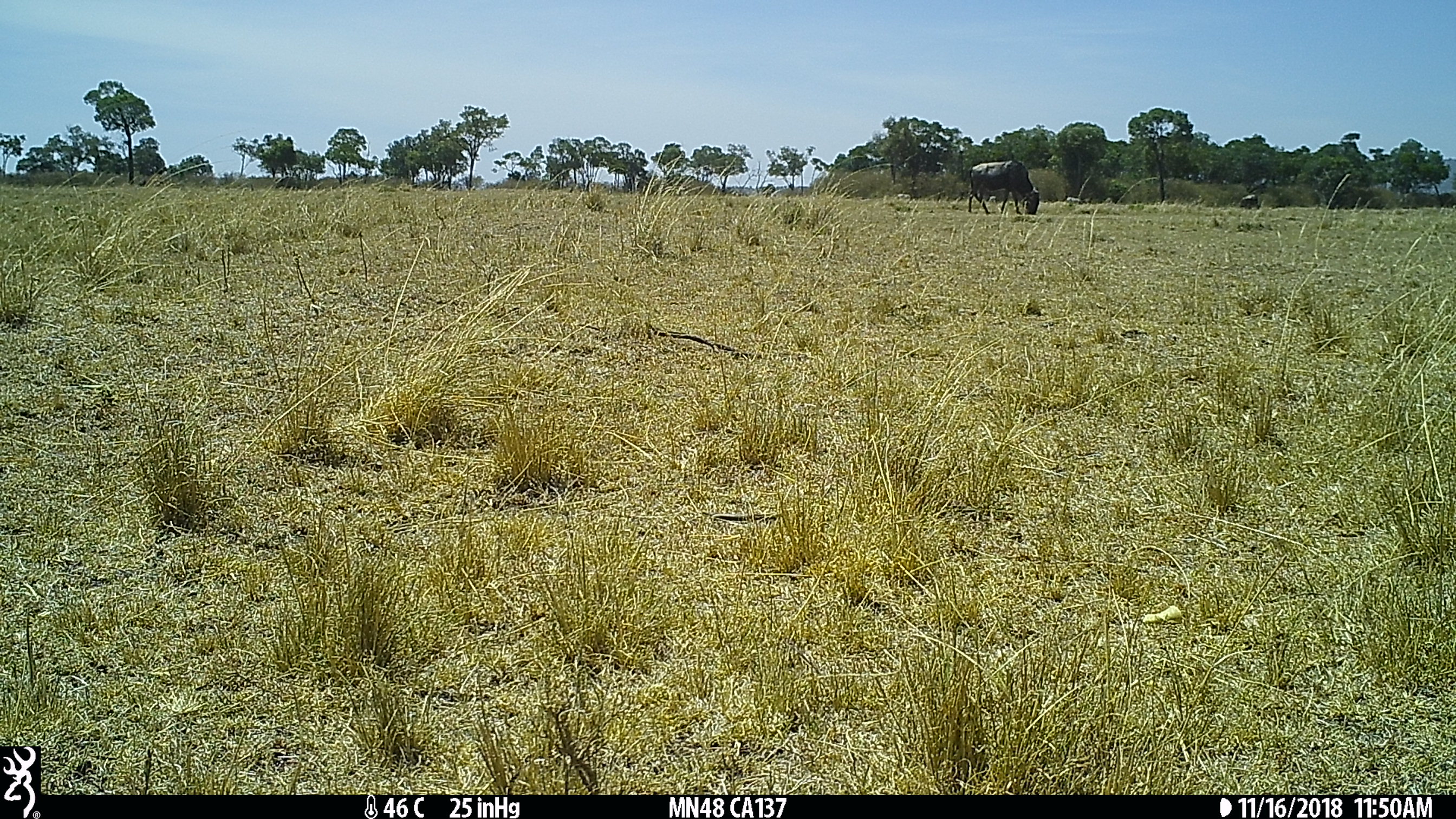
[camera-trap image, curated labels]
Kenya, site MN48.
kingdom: Animalia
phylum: Chordata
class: Mammalia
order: Artiodactyla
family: Bovidae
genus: Connochaetes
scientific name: Connochaetes taurinus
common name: blue wildebeest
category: wildebeest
Wildebeest (blue wildebeest) (Connochaetes taurinus).